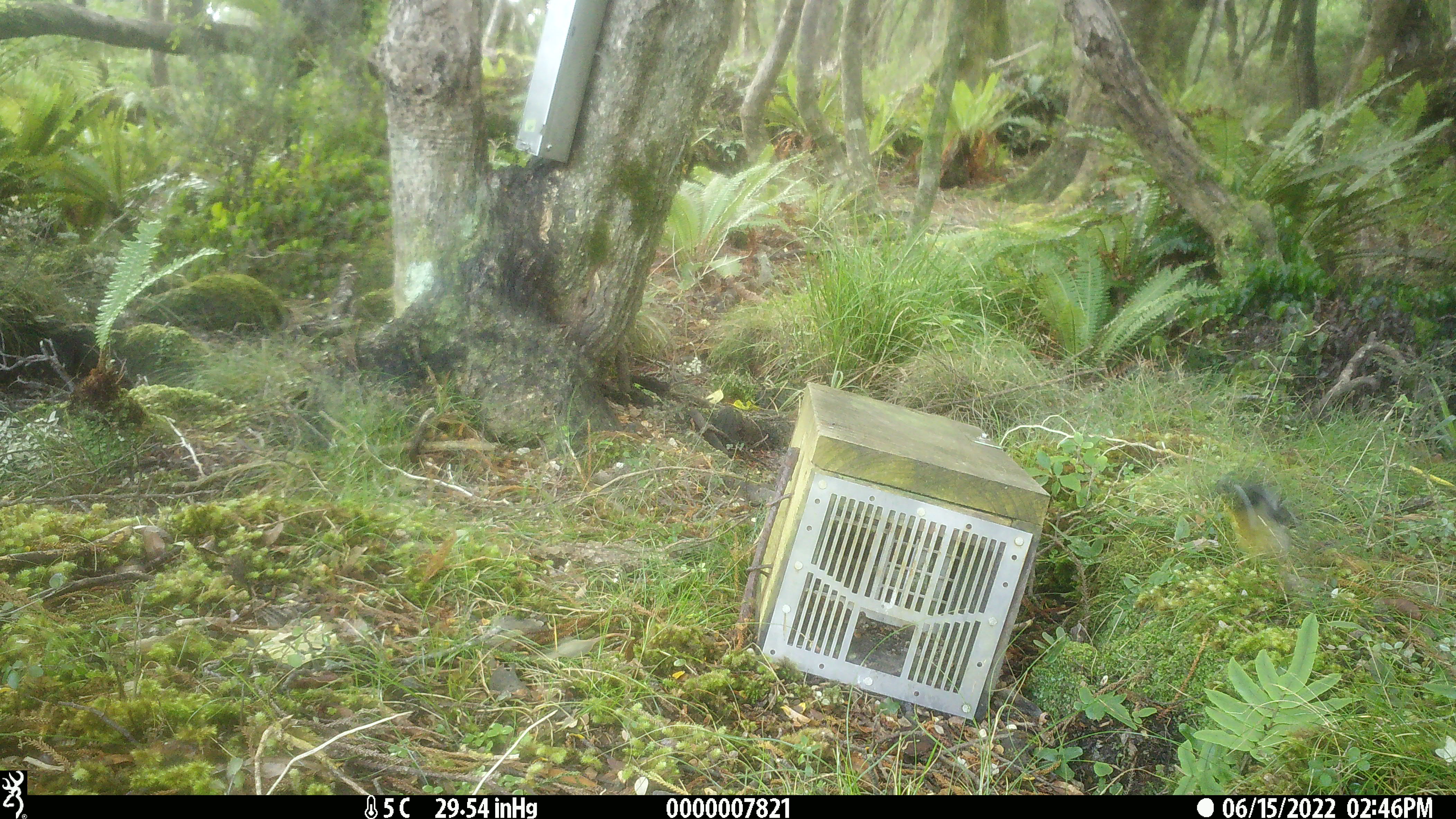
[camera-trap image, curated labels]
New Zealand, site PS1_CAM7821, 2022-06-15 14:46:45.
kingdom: Animalia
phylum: Chordata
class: Aves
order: Passeriformes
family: Petroicidae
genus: Petroica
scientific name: Petroica macrocephala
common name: tomtit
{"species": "tomtit (Petroica macrocephala)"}